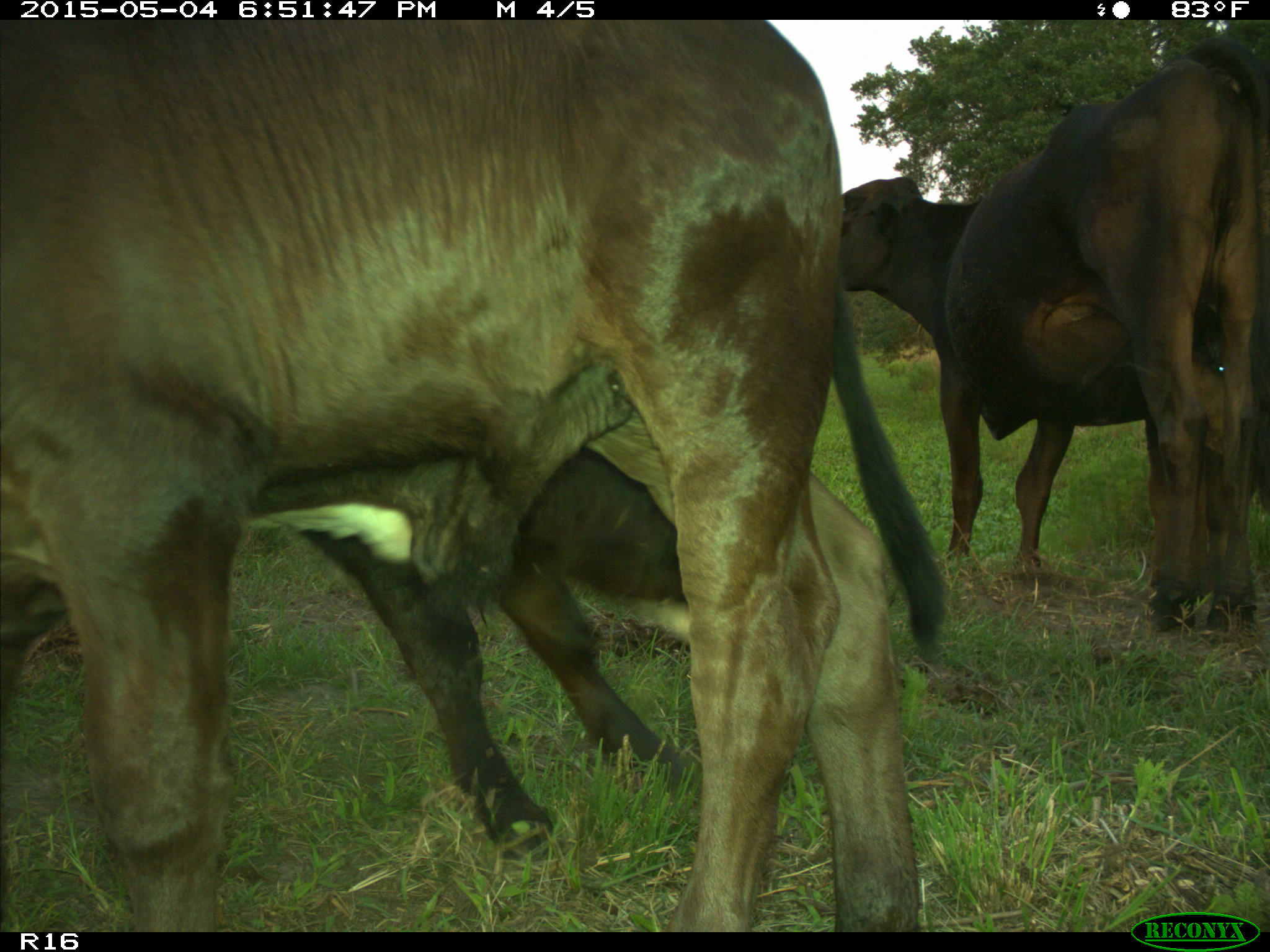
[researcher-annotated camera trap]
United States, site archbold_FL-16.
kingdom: Animalia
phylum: Chordata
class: Mammalia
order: Artiodactyla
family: Bovidae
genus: Bos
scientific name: Bos taurus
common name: domestic cow